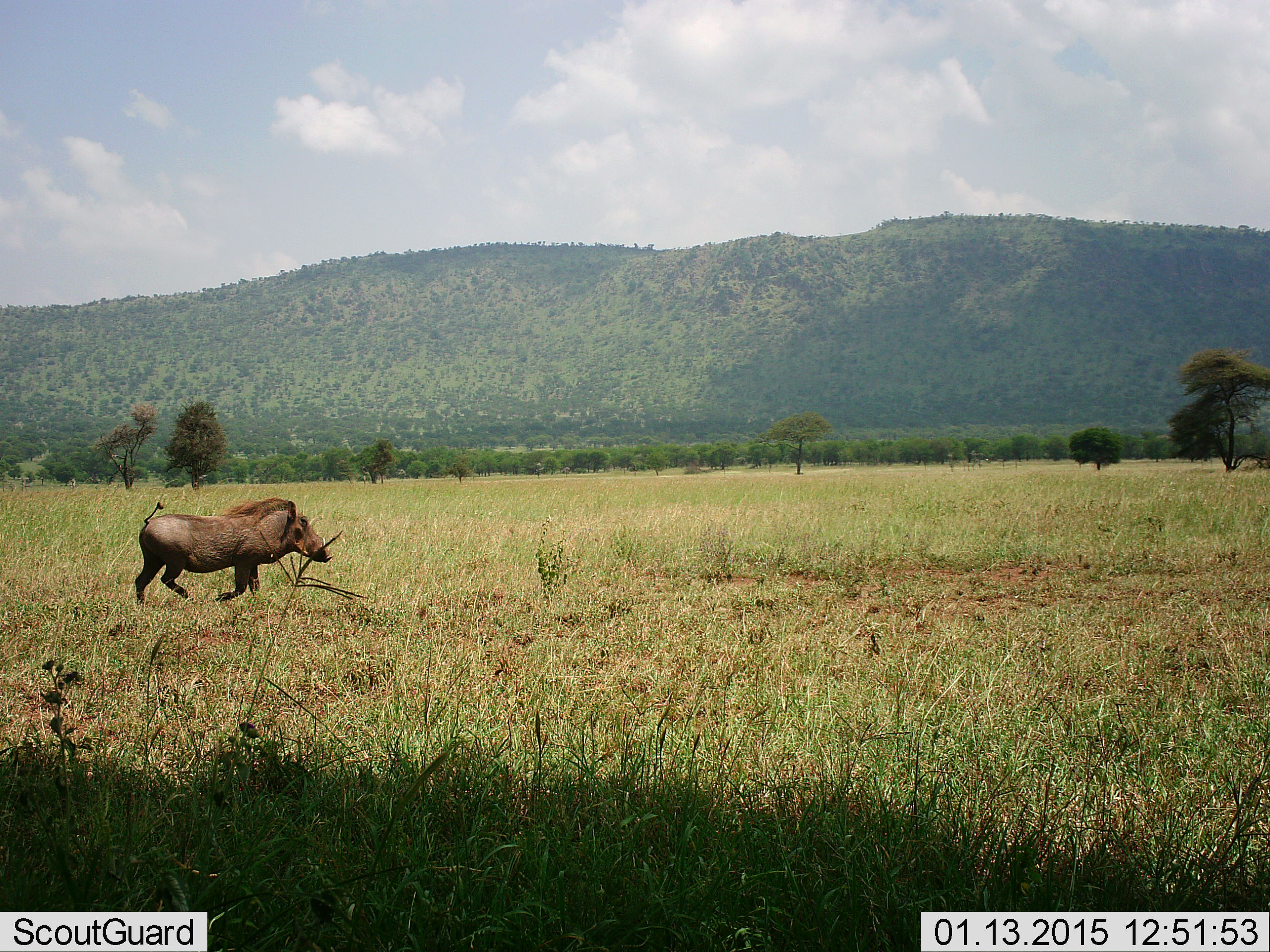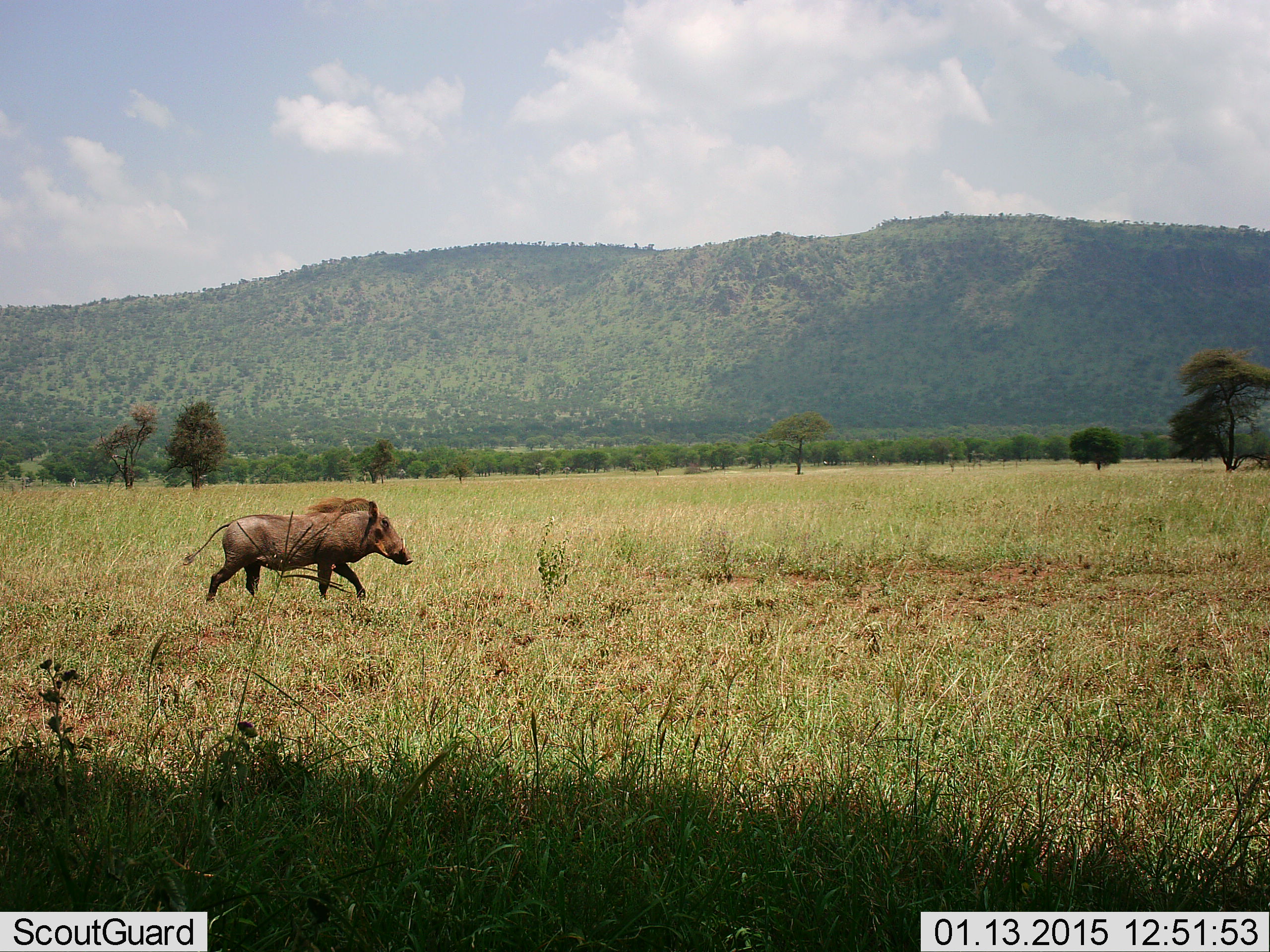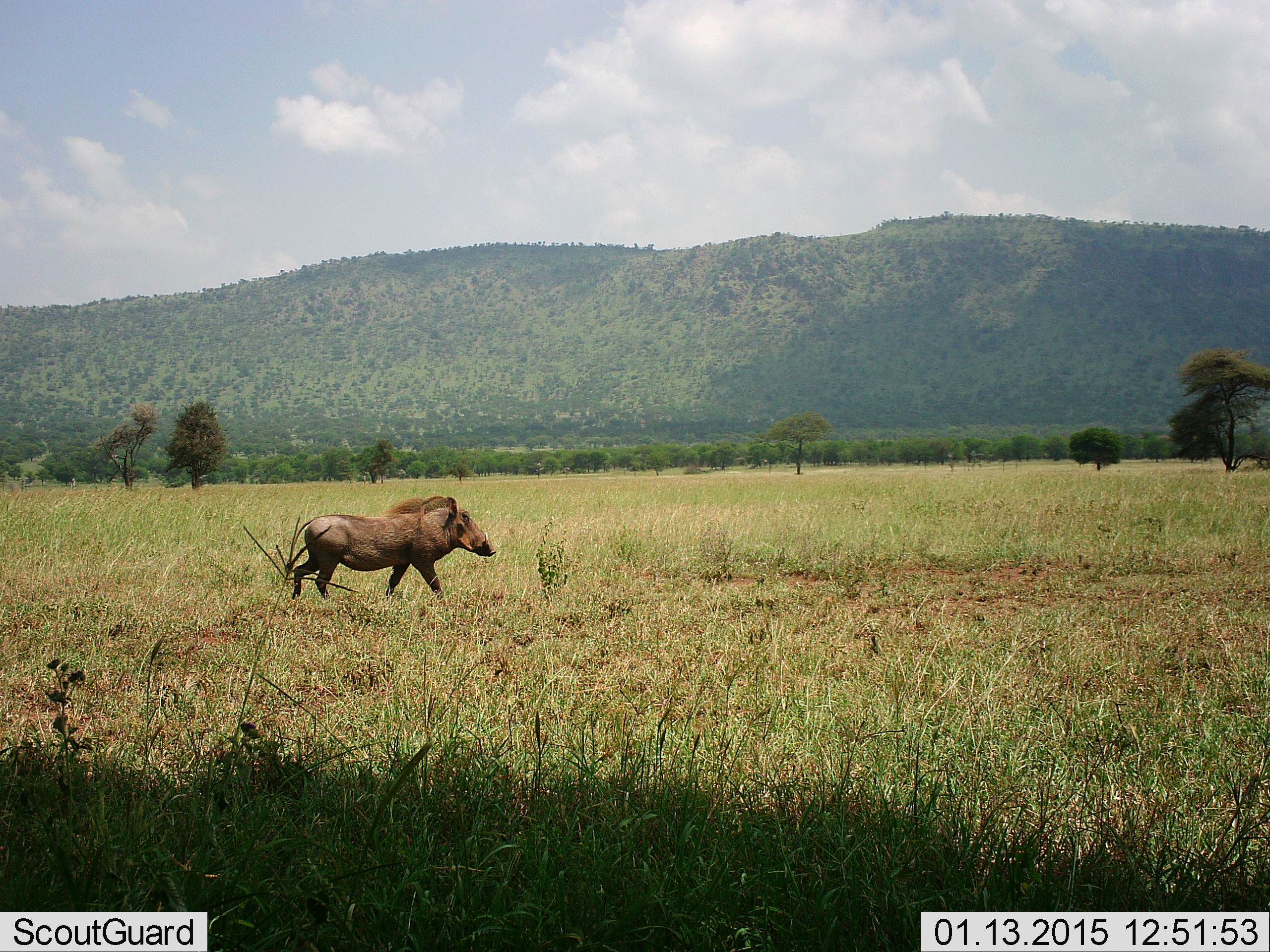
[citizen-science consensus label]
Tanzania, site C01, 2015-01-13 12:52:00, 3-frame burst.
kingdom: Animalia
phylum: Chordata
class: Mammalia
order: Artiodactyla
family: Suidae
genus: Phacochoerus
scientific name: Phacochoerus africanus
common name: warthog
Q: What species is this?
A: Warthog (Phacochoerus africanus).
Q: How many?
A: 1.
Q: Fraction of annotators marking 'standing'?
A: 10%.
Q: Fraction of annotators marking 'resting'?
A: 0%.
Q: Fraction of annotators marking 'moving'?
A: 100%.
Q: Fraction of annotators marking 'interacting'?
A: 0%.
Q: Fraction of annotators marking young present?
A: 0%.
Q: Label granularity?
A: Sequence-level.